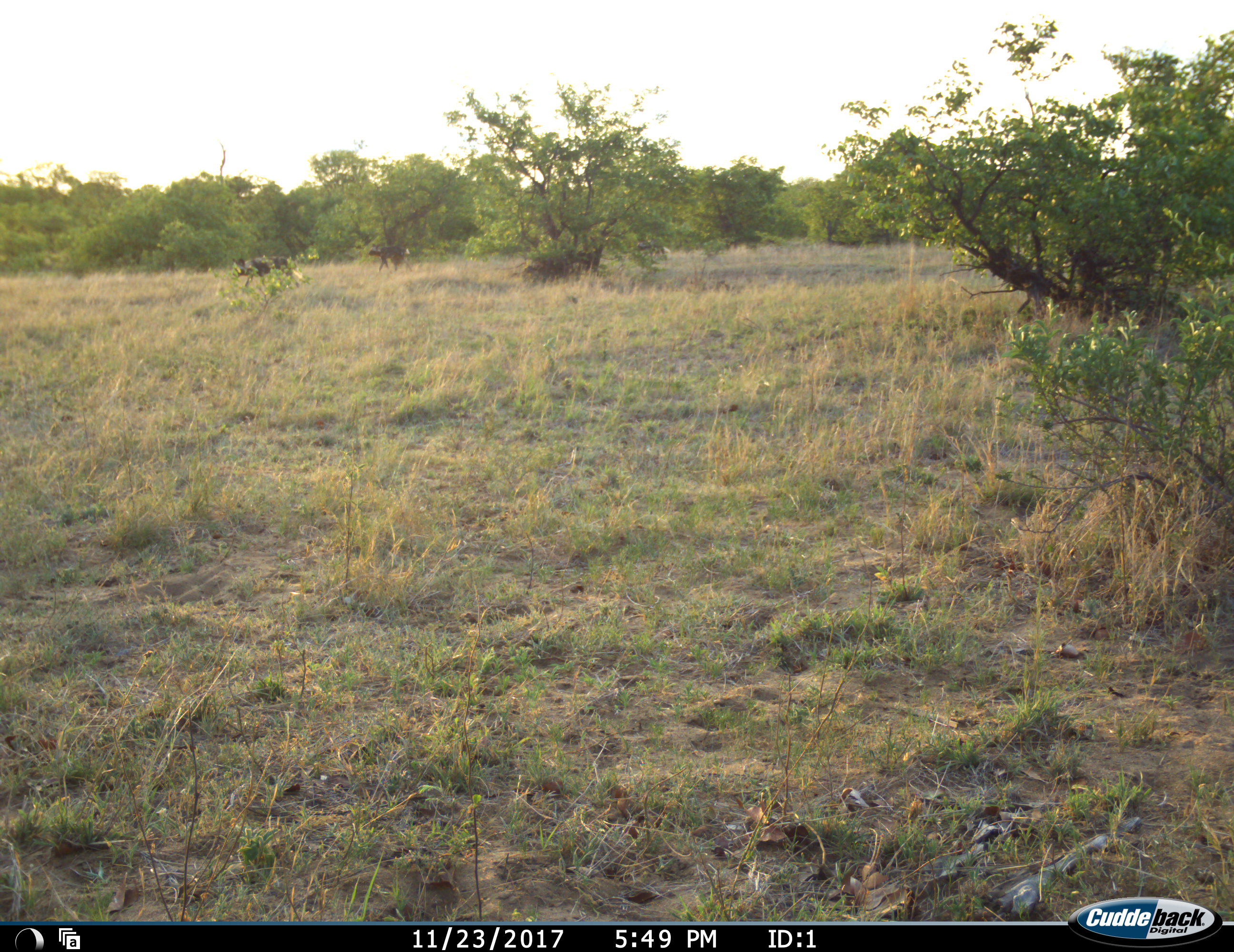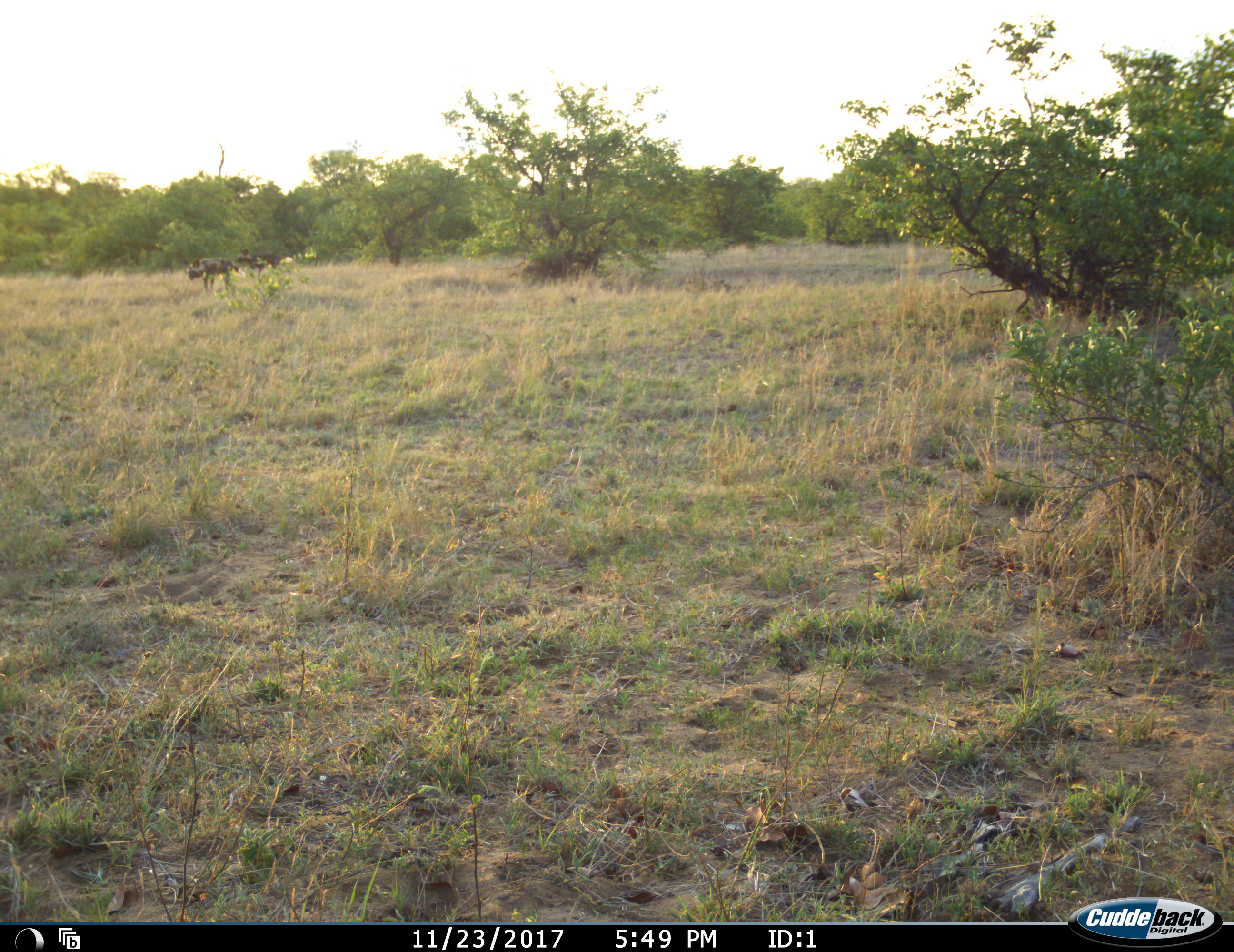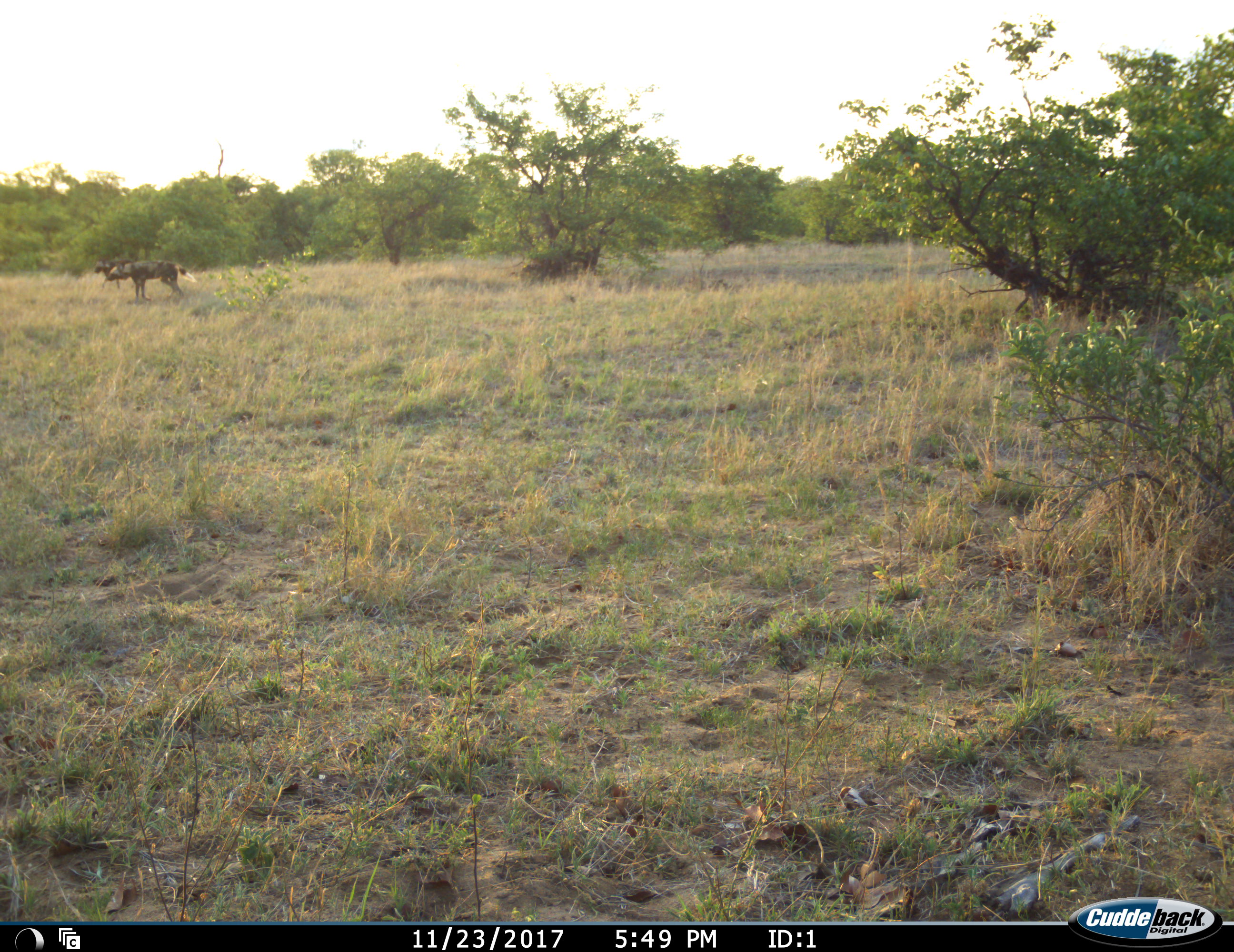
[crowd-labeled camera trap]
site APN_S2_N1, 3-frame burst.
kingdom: Animalia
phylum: Chordata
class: Mammalia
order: Carnivora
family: Canidae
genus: Lycaon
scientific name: Lycaon pictus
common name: african wild dog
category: wilddog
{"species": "wilddog (african wild dog) (Lycaon pictus)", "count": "2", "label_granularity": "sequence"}